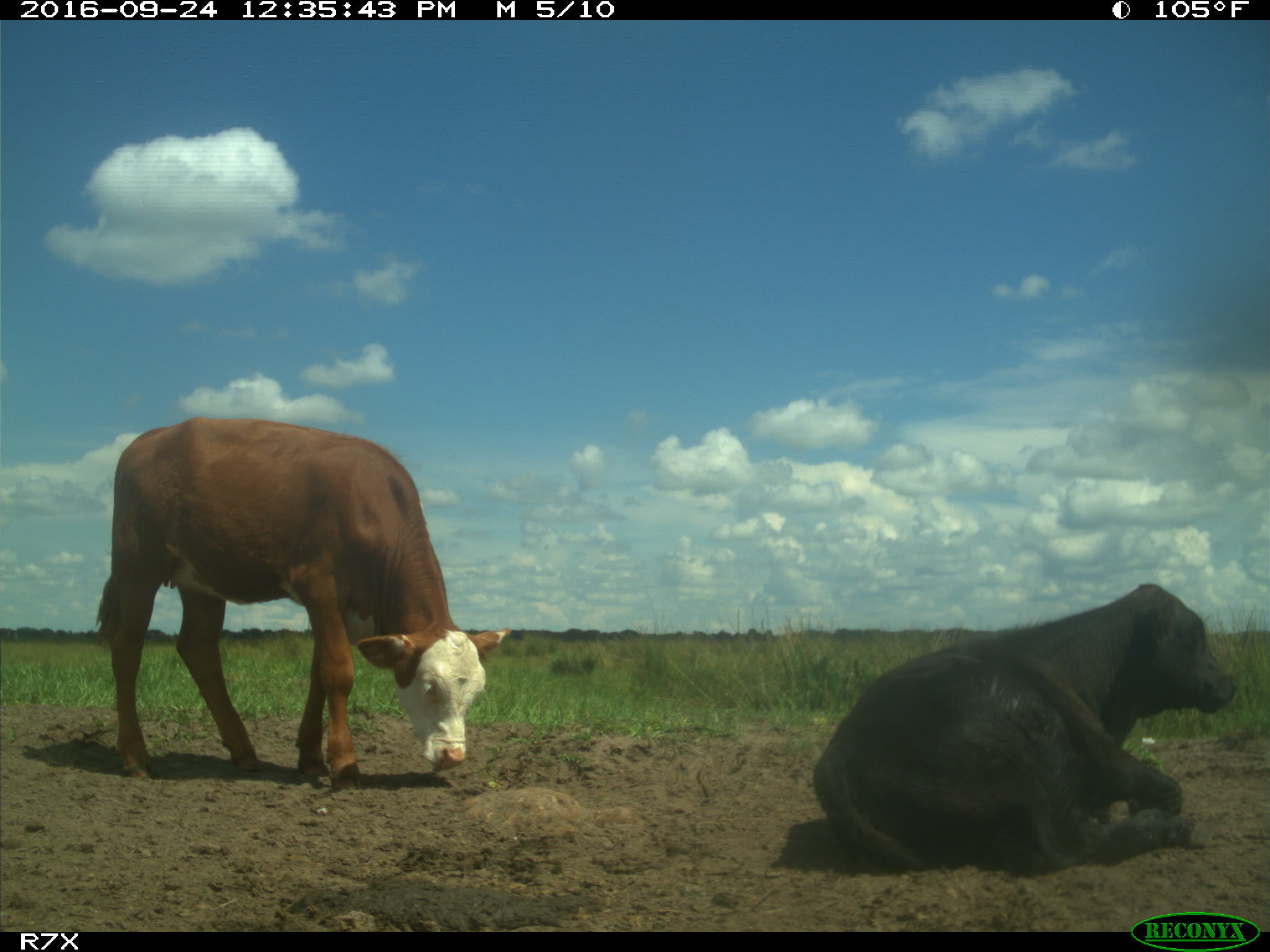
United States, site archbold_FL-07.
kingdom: Animalia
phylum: Chordata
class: Mammalia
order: Artiodactyla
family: Bovidae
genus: Bos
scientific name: Bos taurus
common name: domestic cow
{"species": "Bos taurus (domestic cow)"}